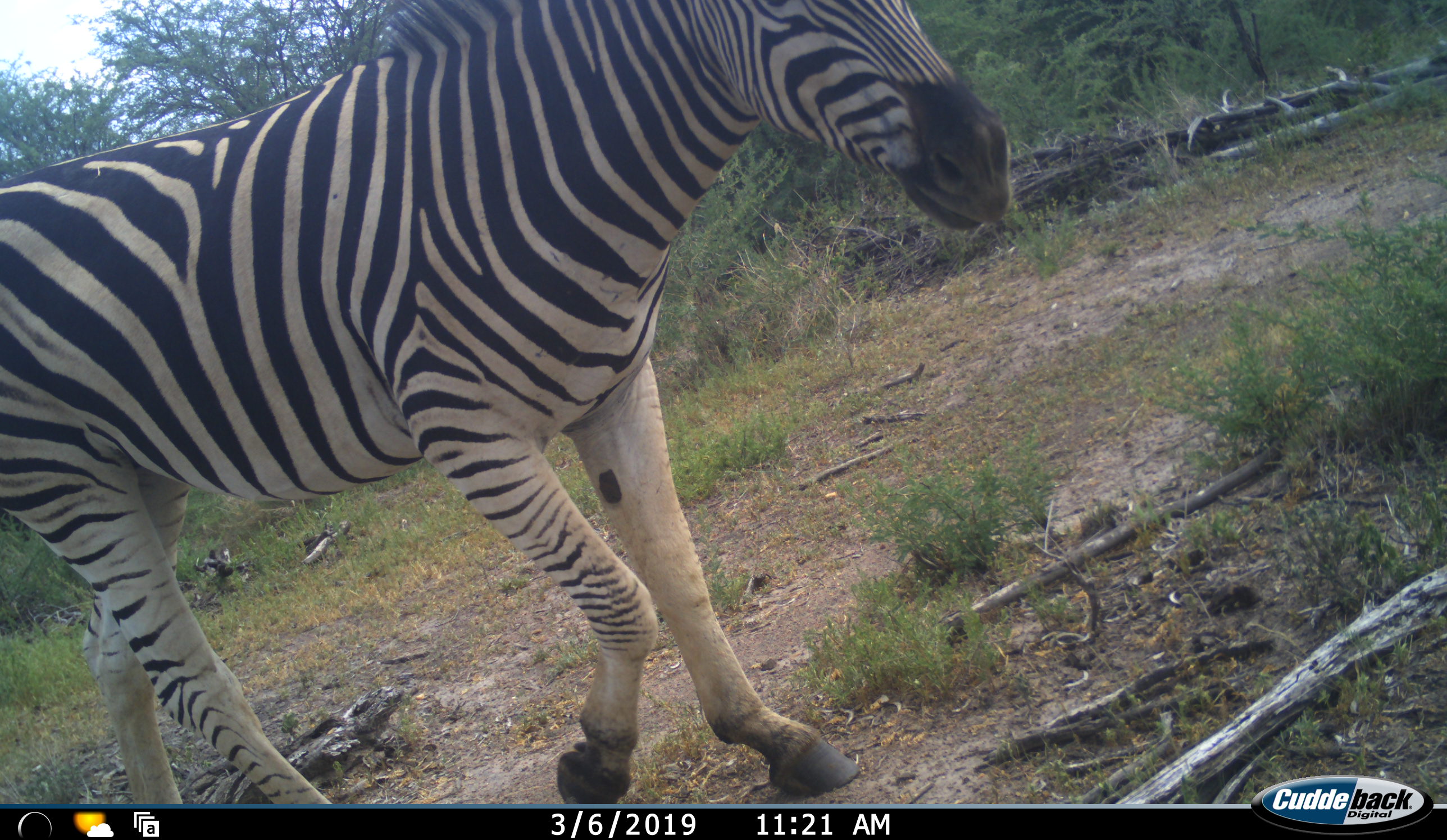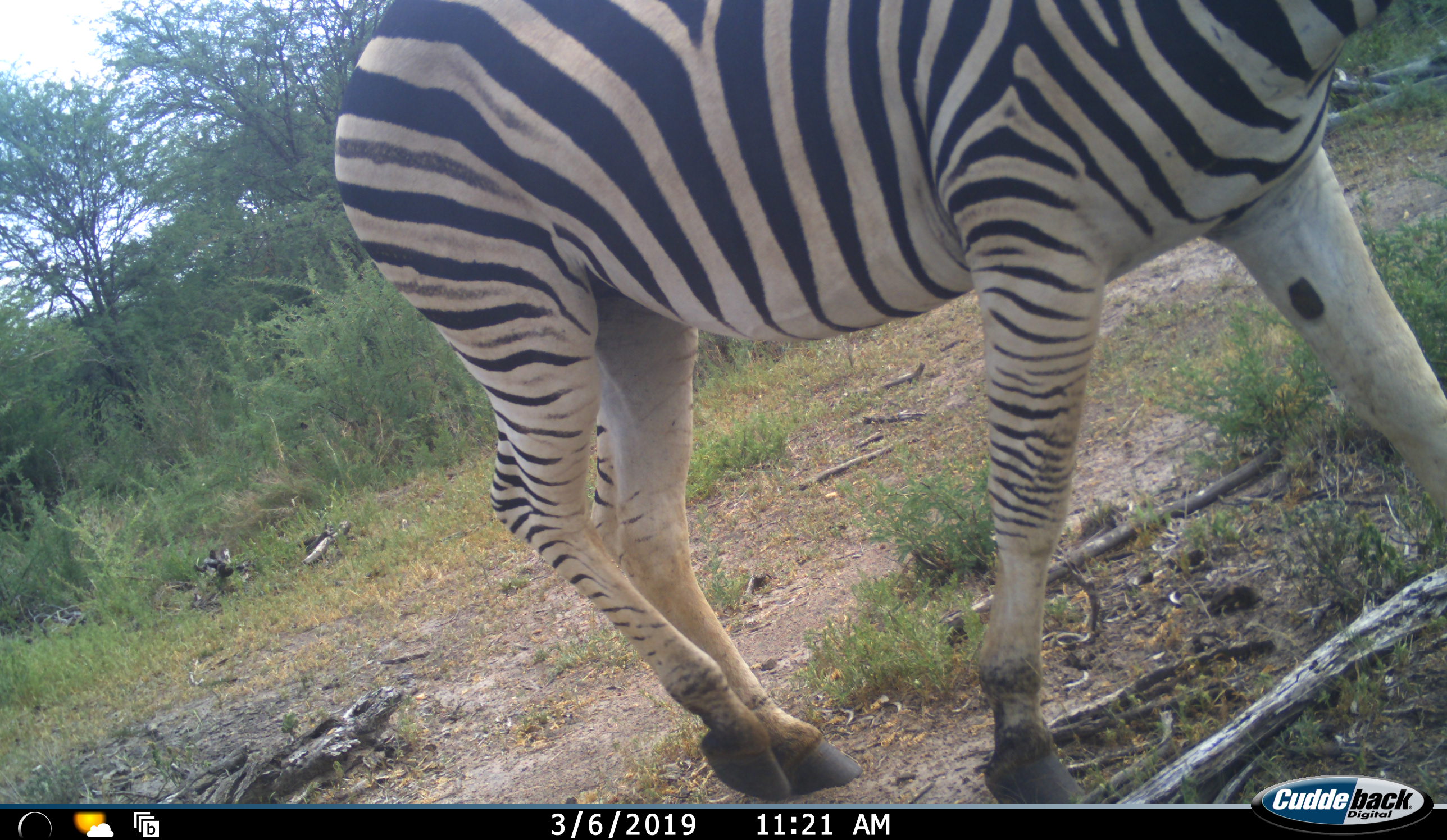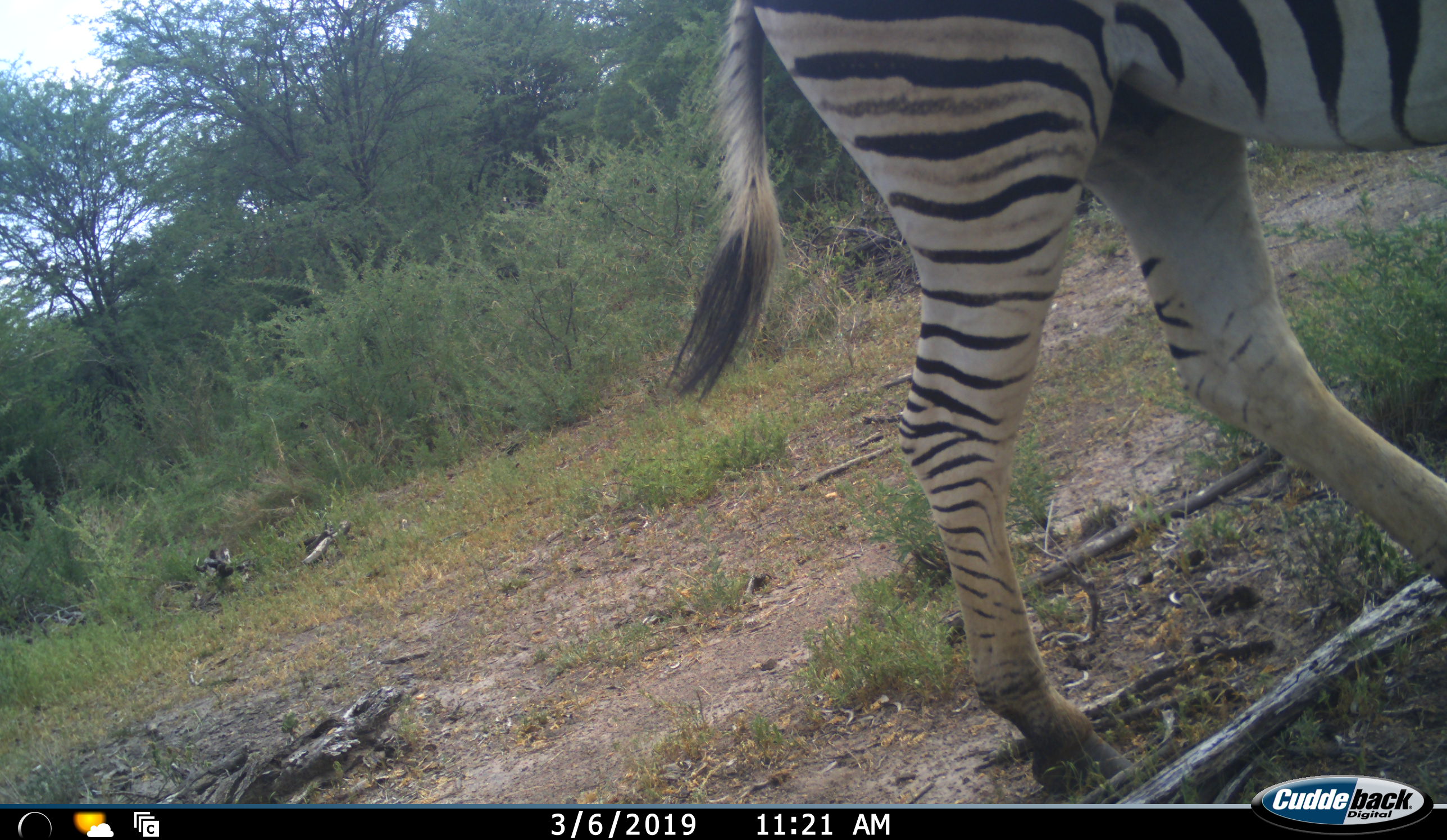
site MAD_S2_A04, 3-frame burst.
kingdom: Animalia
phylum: Chordata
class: Mammalia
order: Perissodactyla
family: Equidae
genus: Equus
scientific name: Equus quagga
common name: plains zebra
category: zebraplains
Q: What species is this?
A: Zebraplains (plains zebra) (Equus quagga).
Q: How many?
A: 1.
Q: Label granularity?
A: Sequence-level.